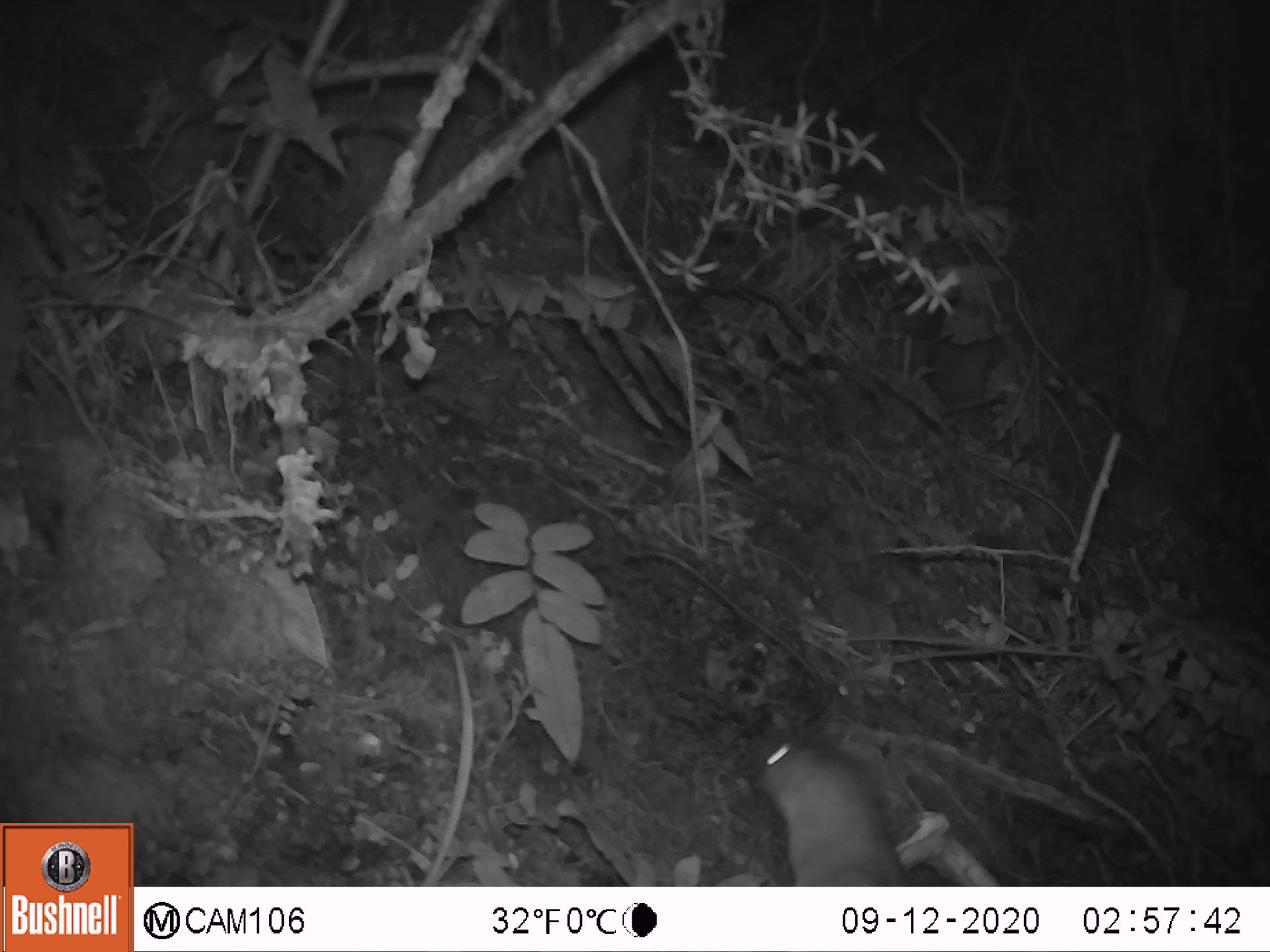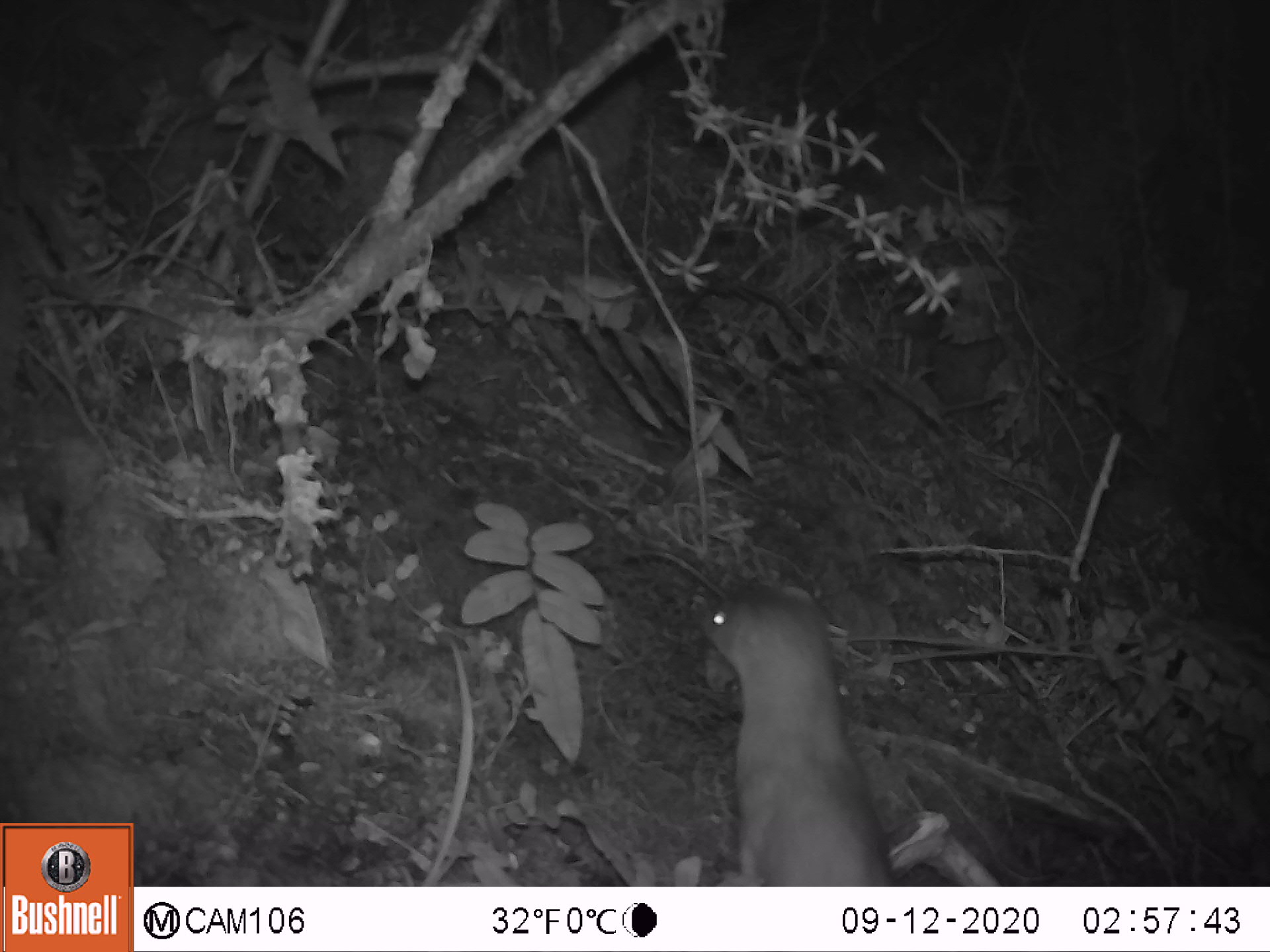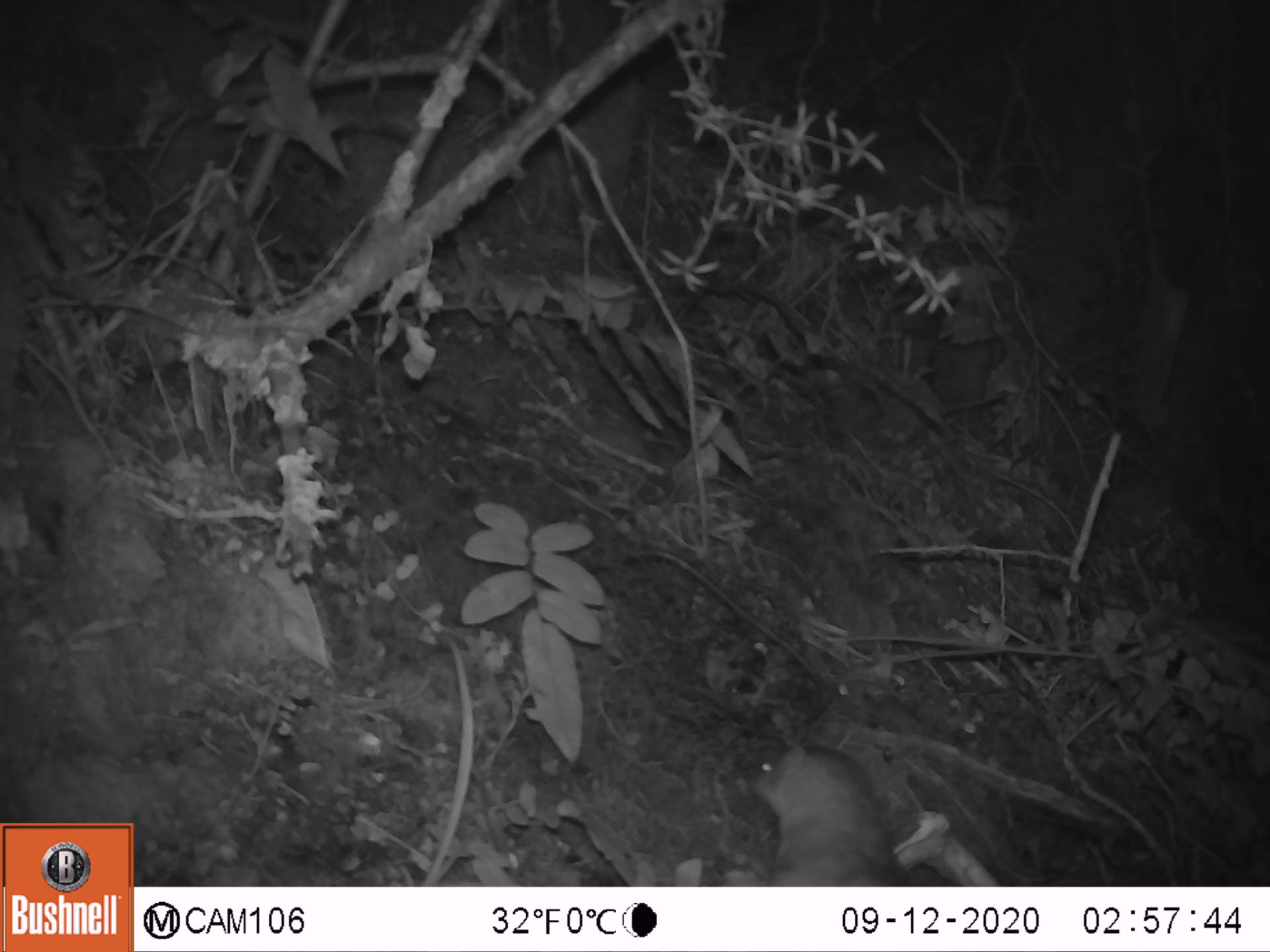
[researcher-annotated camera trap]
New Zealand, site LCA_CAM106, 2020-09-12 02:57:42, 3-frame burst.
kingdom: Animalia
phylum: Chordata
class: Mammalia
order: Carnivora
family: Mustelidae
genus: Mustela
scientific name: Mustela erminea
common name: stoat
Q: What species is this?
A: Stoat (Mustela erminea).